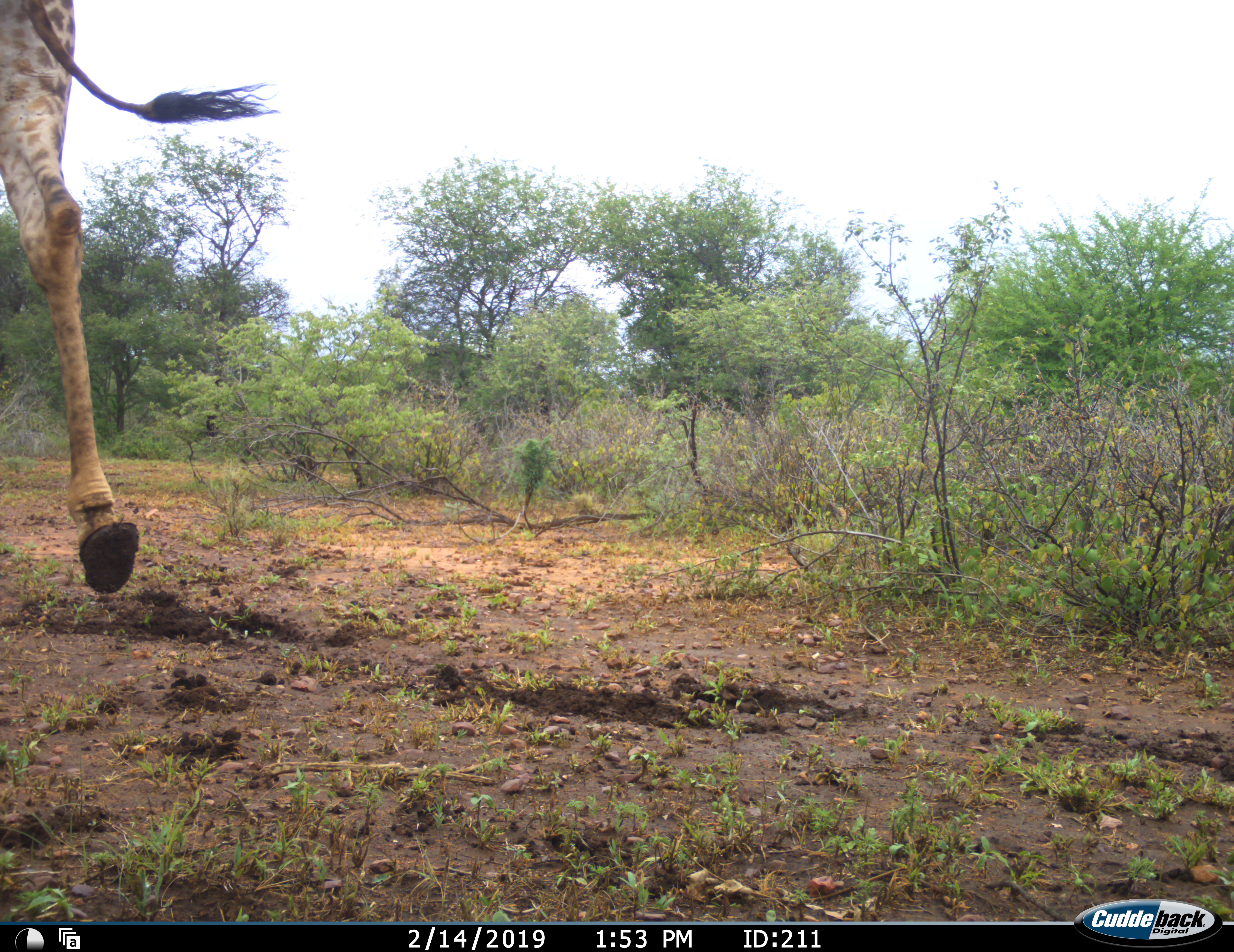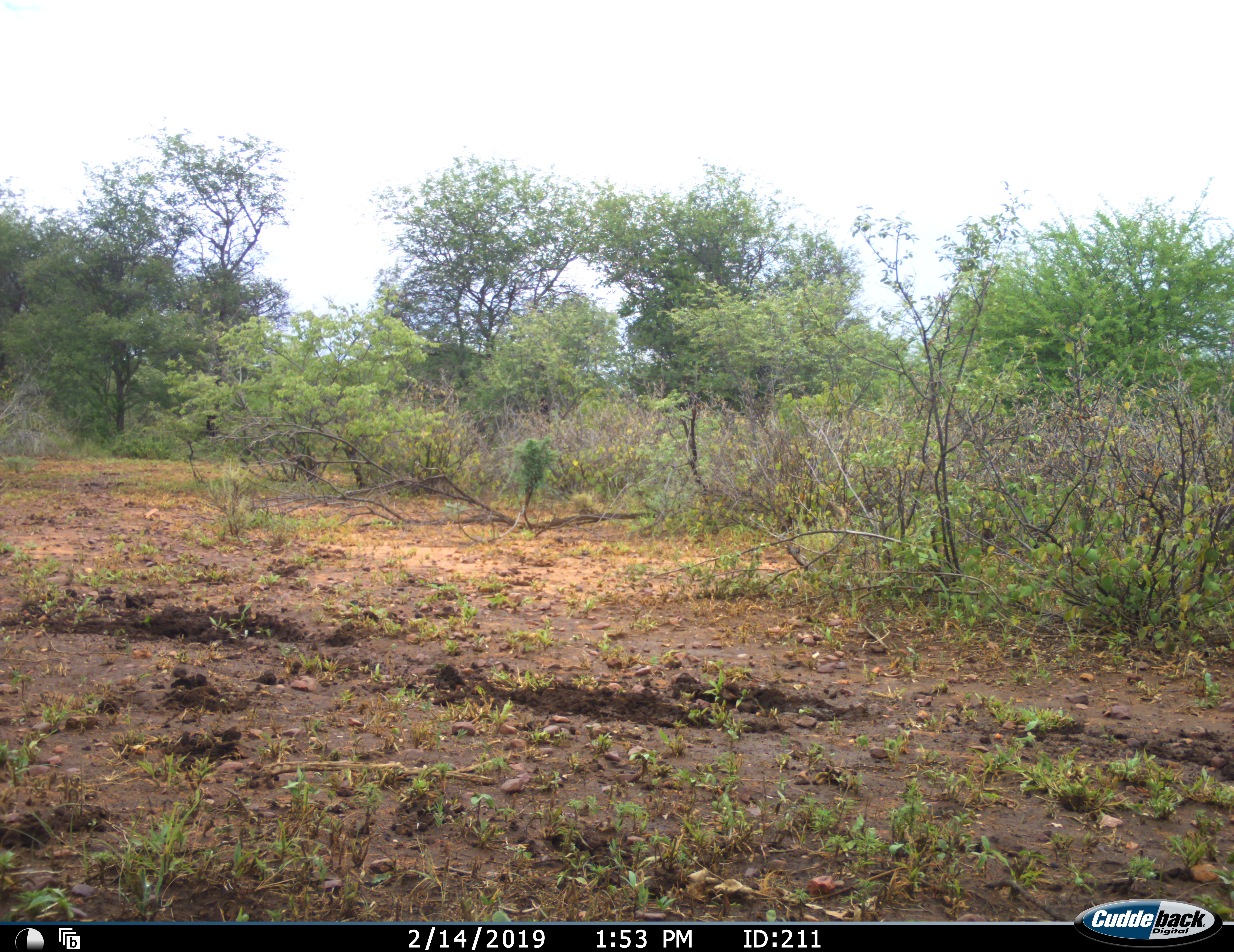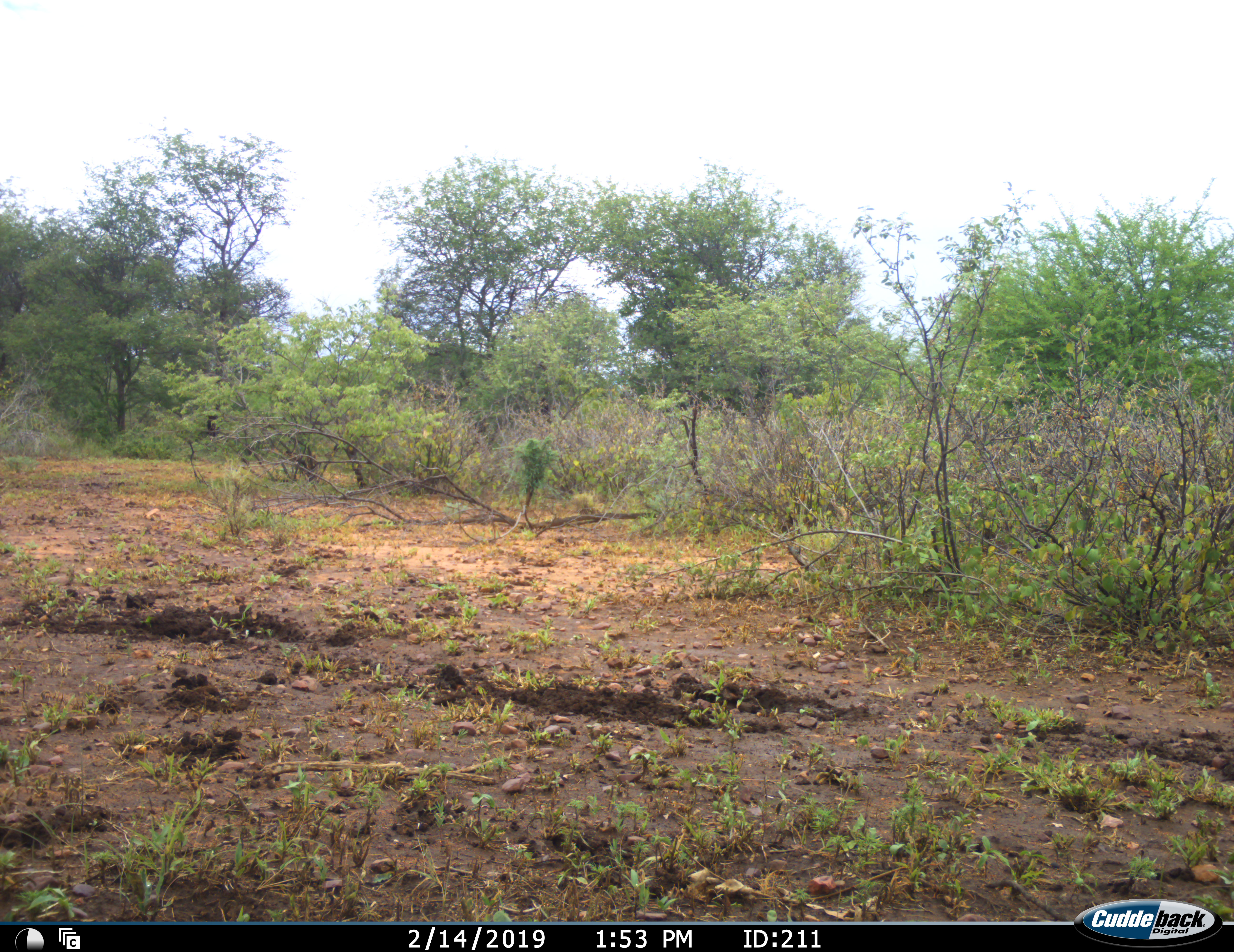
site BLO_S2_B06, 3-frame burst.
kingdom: Animalia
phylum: Chordata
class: Mammalia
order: Artiodactyla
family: Giraffidae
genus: Giraffa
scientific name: Giraffa camelopardalis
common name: giraffe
Giraffe (Giraffa camelopardalis), count 1. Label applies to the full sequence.